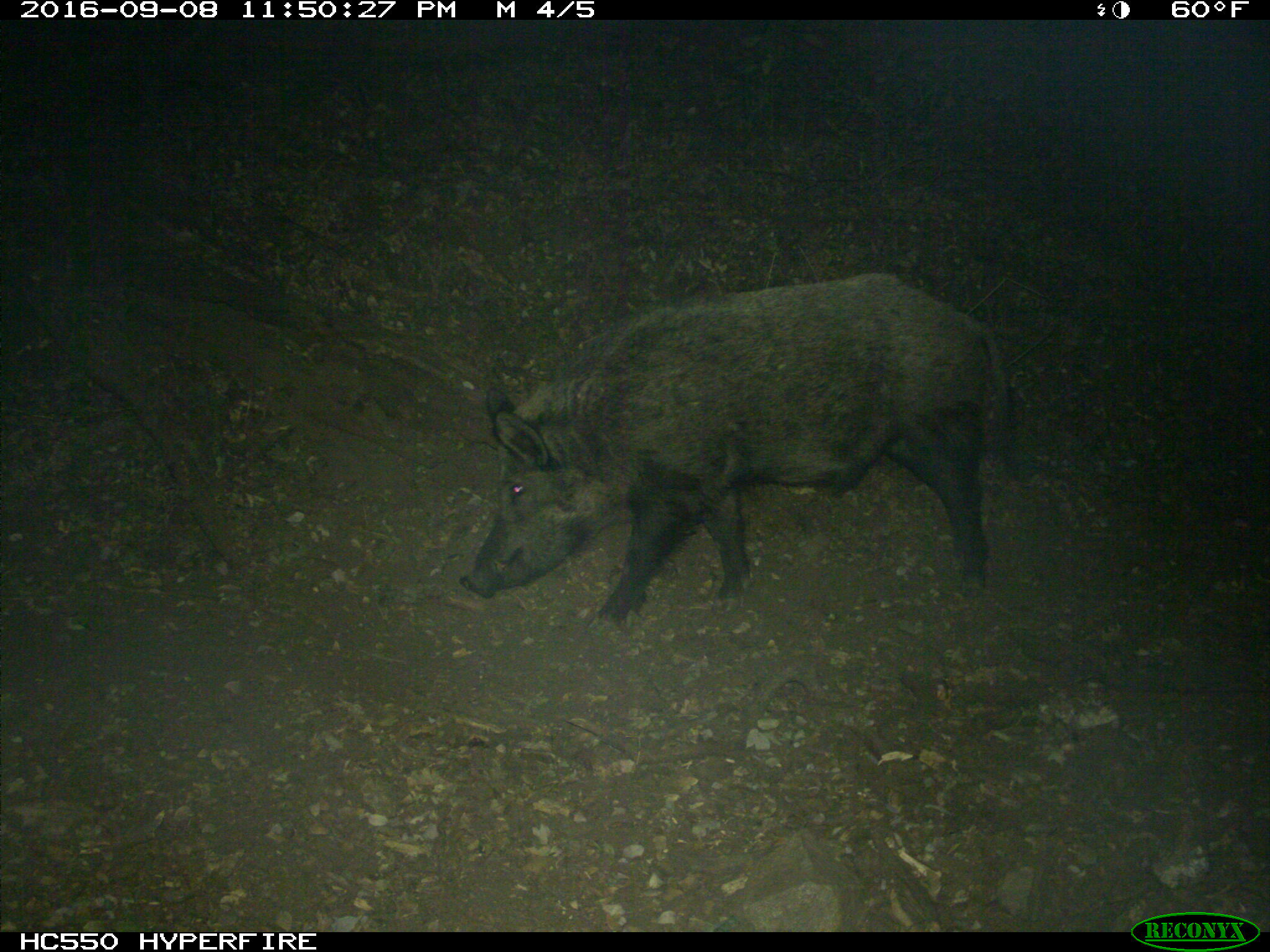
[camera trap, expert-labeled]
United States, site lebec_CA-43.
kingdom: Animalia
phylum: Chordata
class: Mammalia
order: Artiodactyla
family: Suidae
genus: Sus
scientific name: Sus scrofa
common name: wild boar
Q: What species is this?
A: Sus scrofa (wild boar).